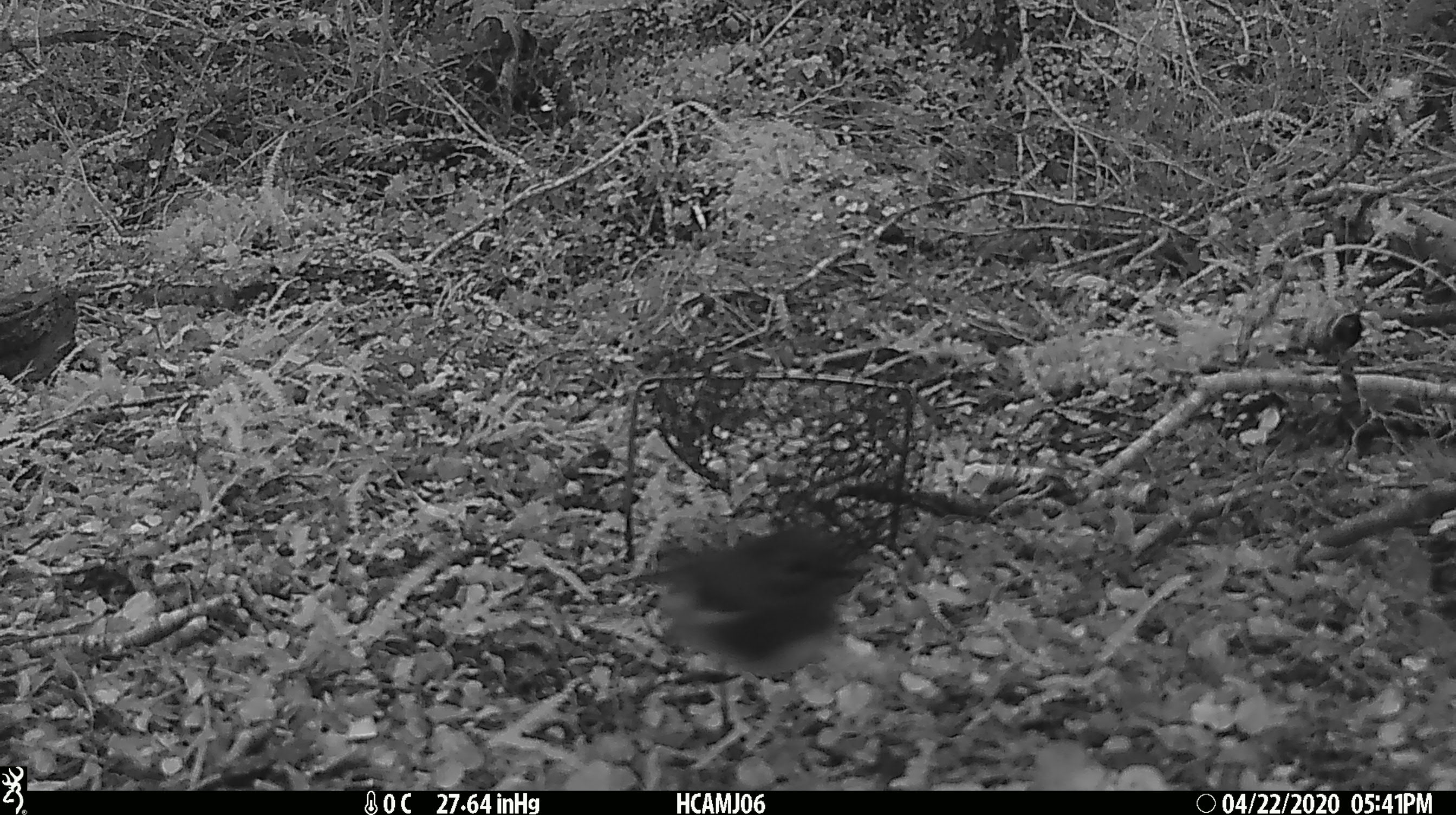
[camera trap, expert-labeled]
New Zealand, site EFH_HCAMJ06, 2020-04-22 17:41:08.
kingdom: Animalia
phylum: Chordata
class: Aves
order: Passeriformes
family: Petroicidae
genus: Petroica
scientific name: Petroica australis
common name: new zealand robin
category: robin